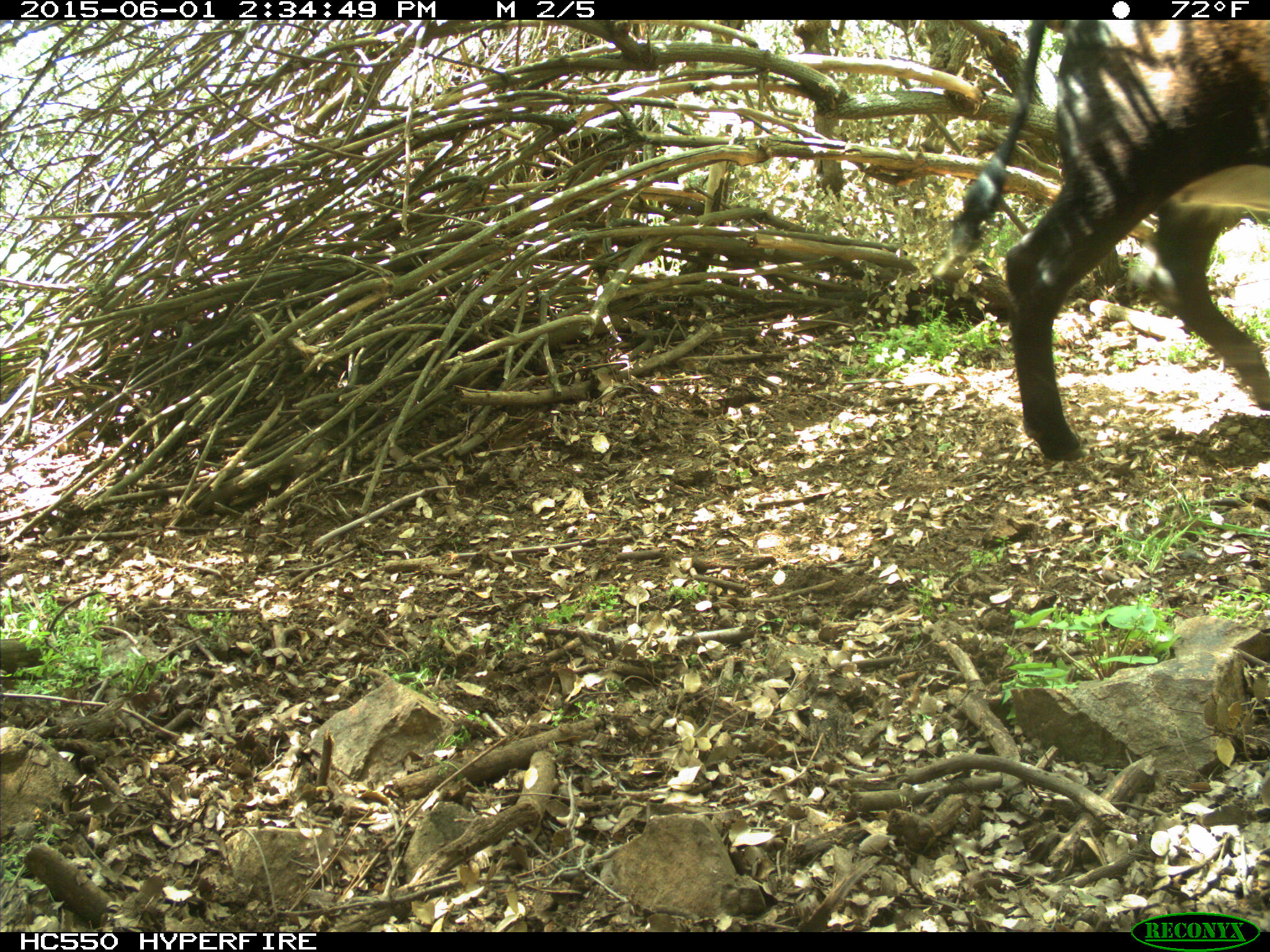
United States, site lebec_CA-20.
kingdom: Animalia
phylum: Chordata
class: Mammalia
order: Artiodactyla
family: Bovidae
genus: Bos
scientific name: Bos taurus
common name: domestic cow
Bos taurus (domestic cow).